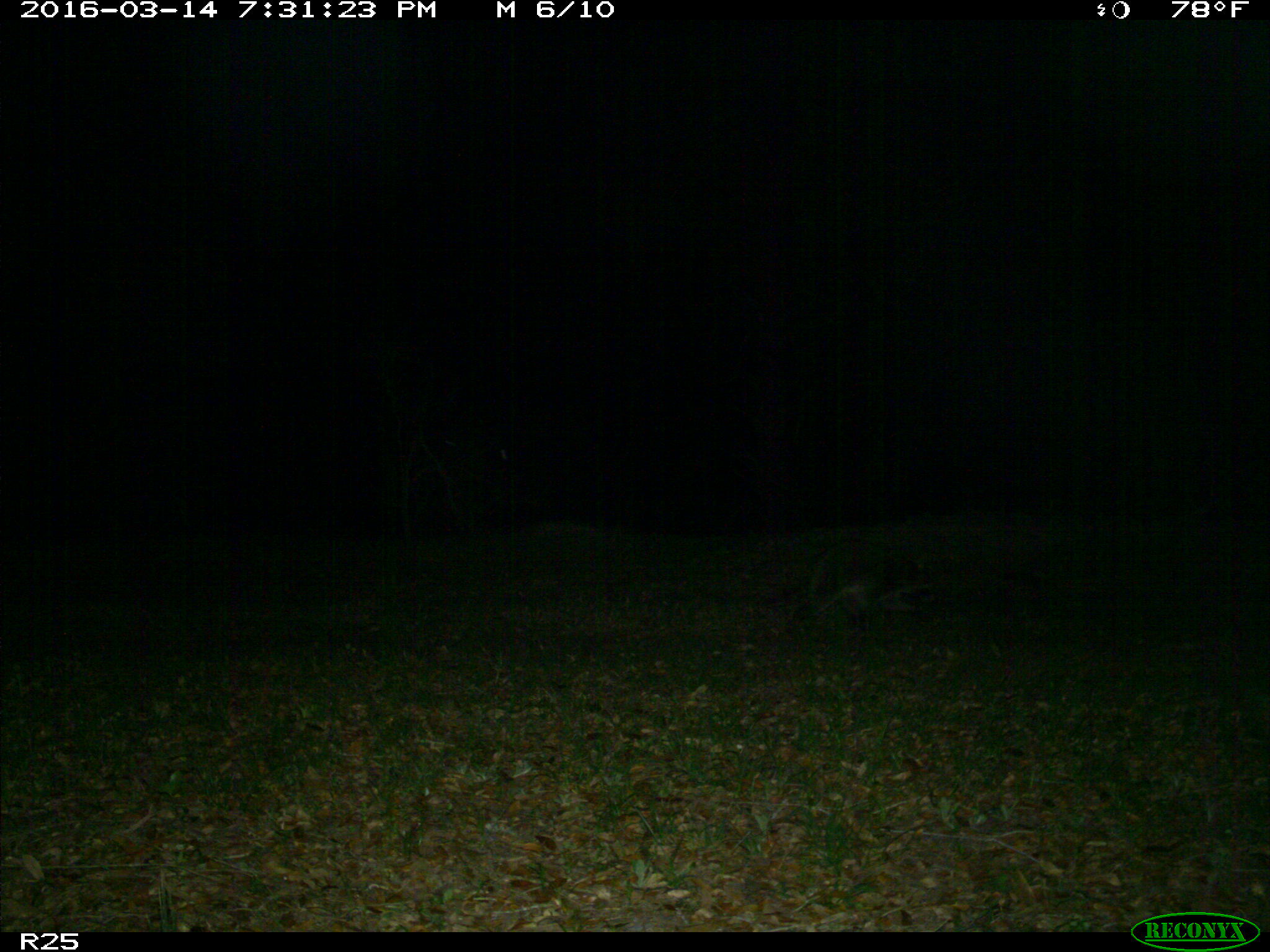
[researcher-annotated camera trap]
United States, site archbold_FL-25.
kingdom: Animalia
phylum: Chordata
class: Mammalia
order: Carnivora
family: Procyonidae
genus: Procyon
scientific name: Procyon lotor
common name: common raccoon